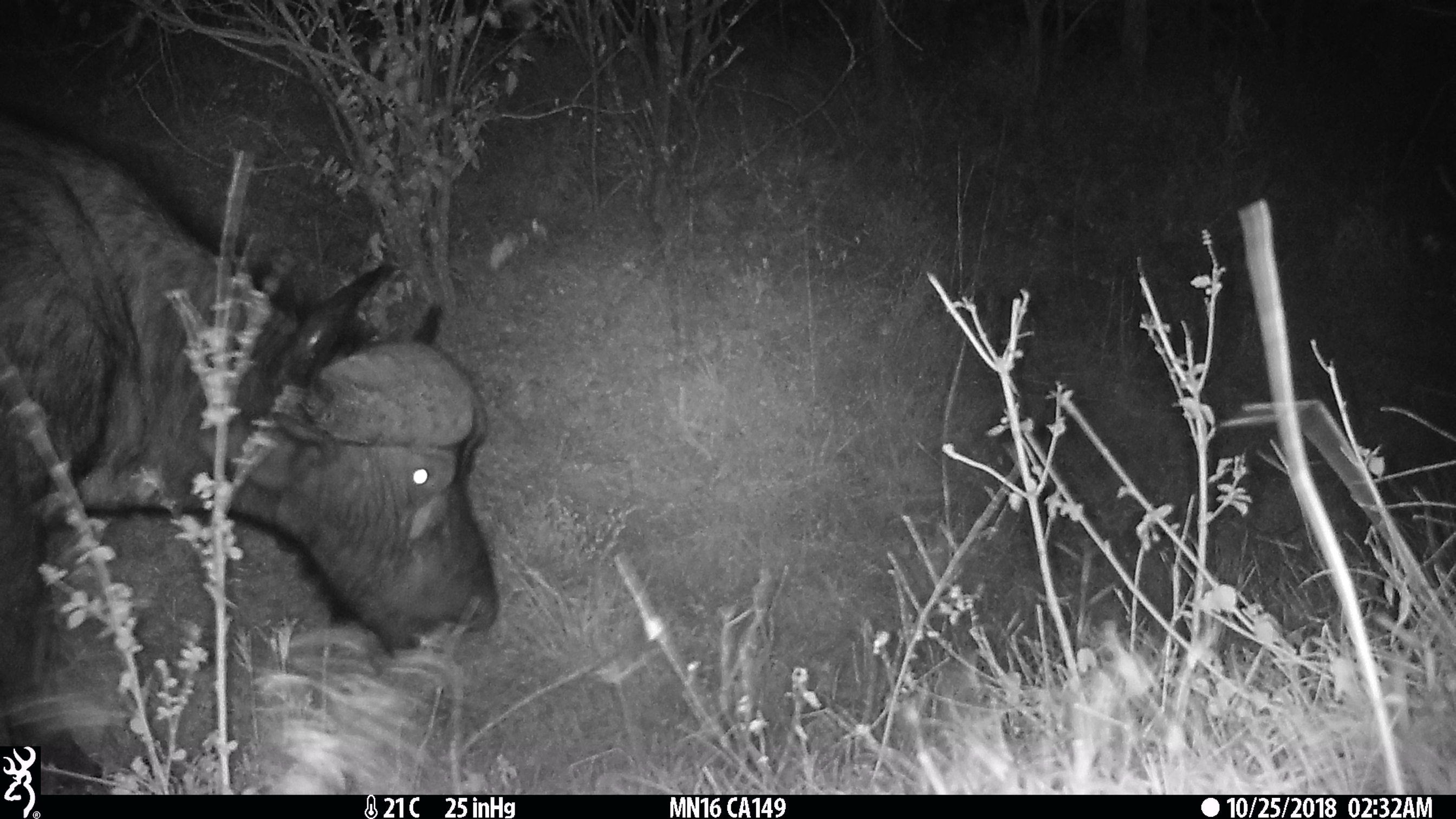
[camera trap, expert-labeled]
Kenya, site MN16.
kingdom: Animalia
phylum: Chordata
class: Mammalia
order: Artiodactyla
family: Bovidae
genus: Syncerus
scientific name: Syncerus caffer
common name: buffalo